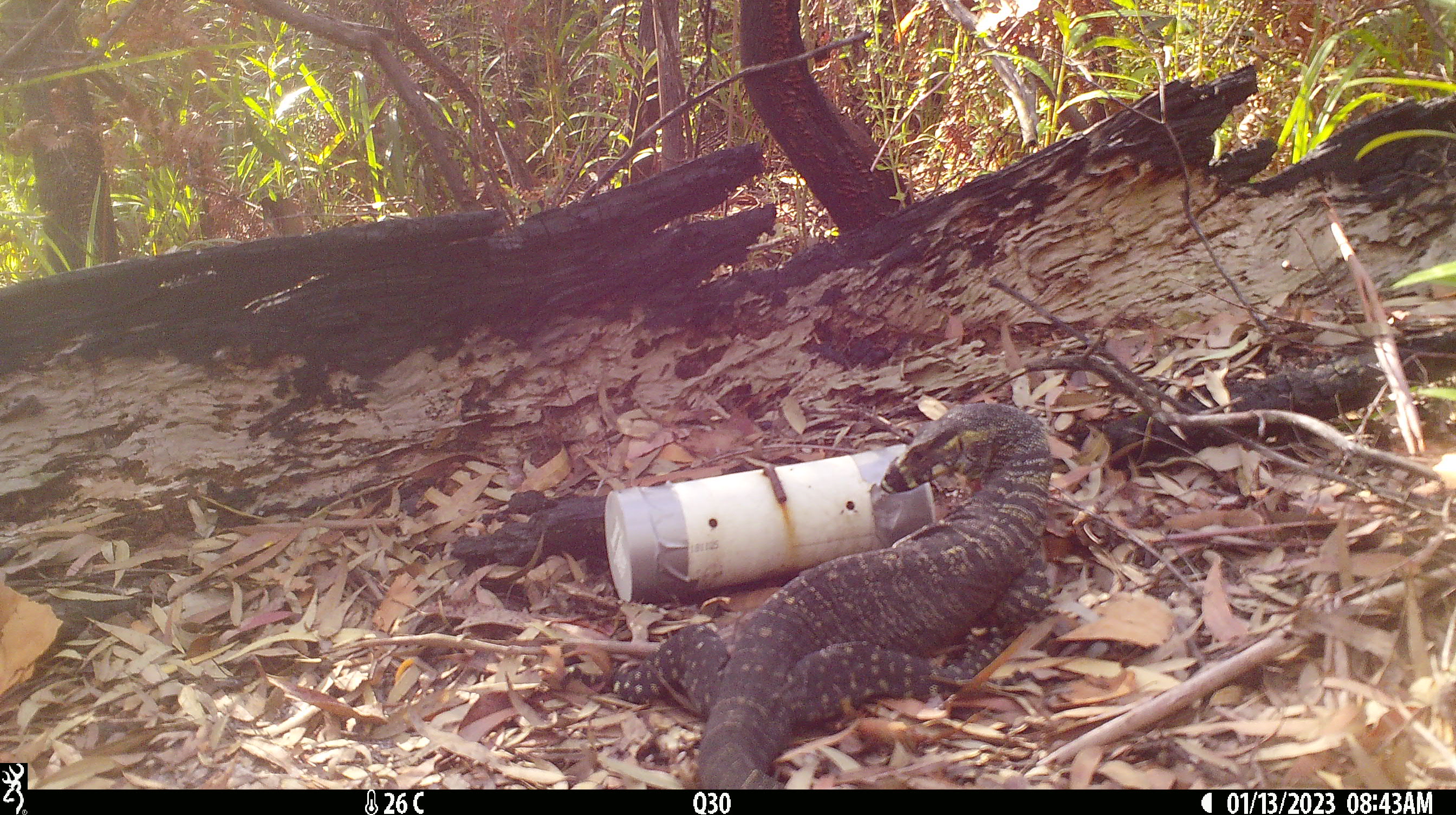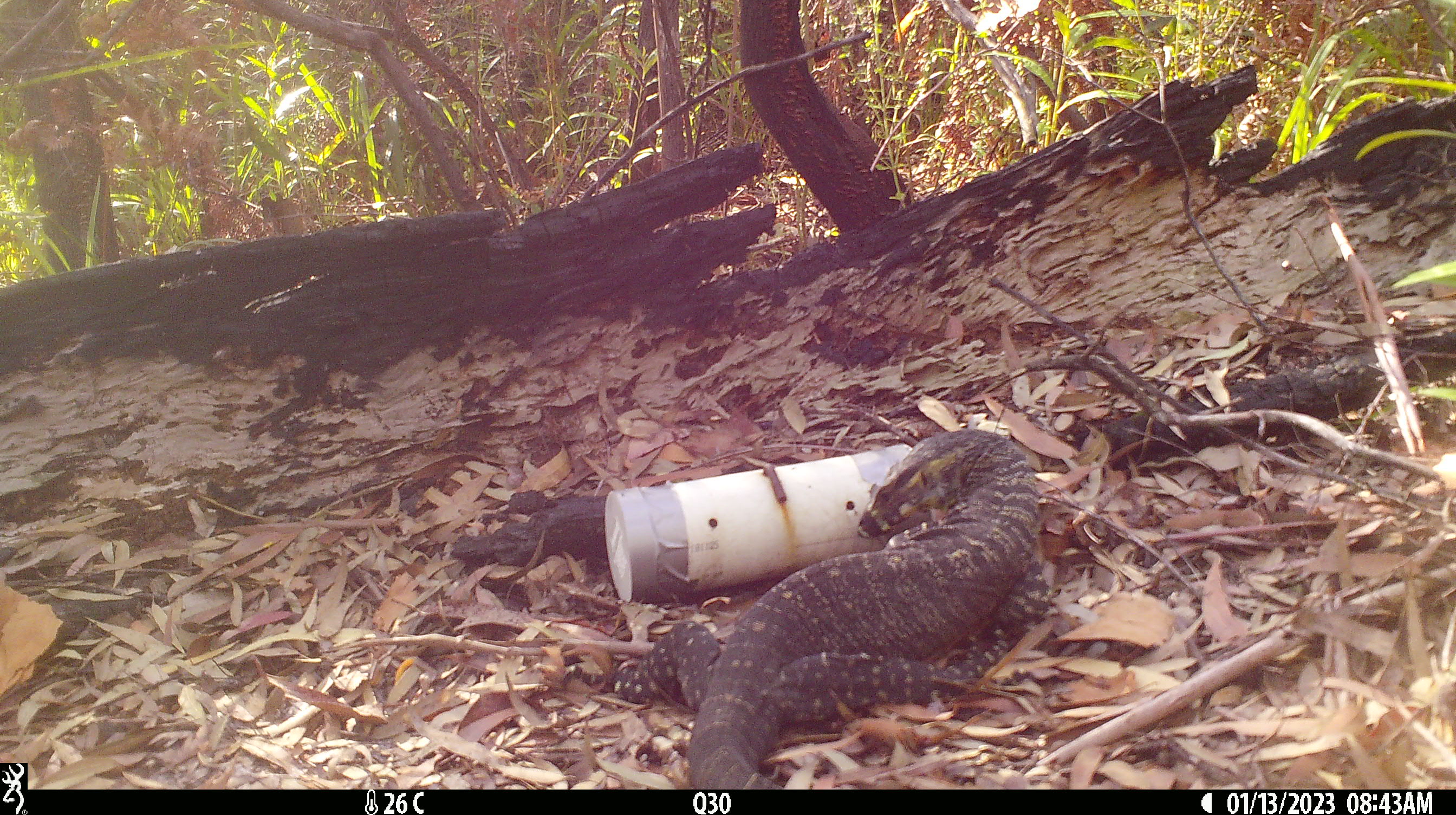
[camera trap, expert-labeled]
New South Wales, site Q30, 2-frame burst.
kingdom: Animalia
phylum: Chordata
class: Reptilia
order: Squamata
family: Varanidae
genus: Varanus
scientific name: Varanus varius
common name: lace monitor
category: goanna